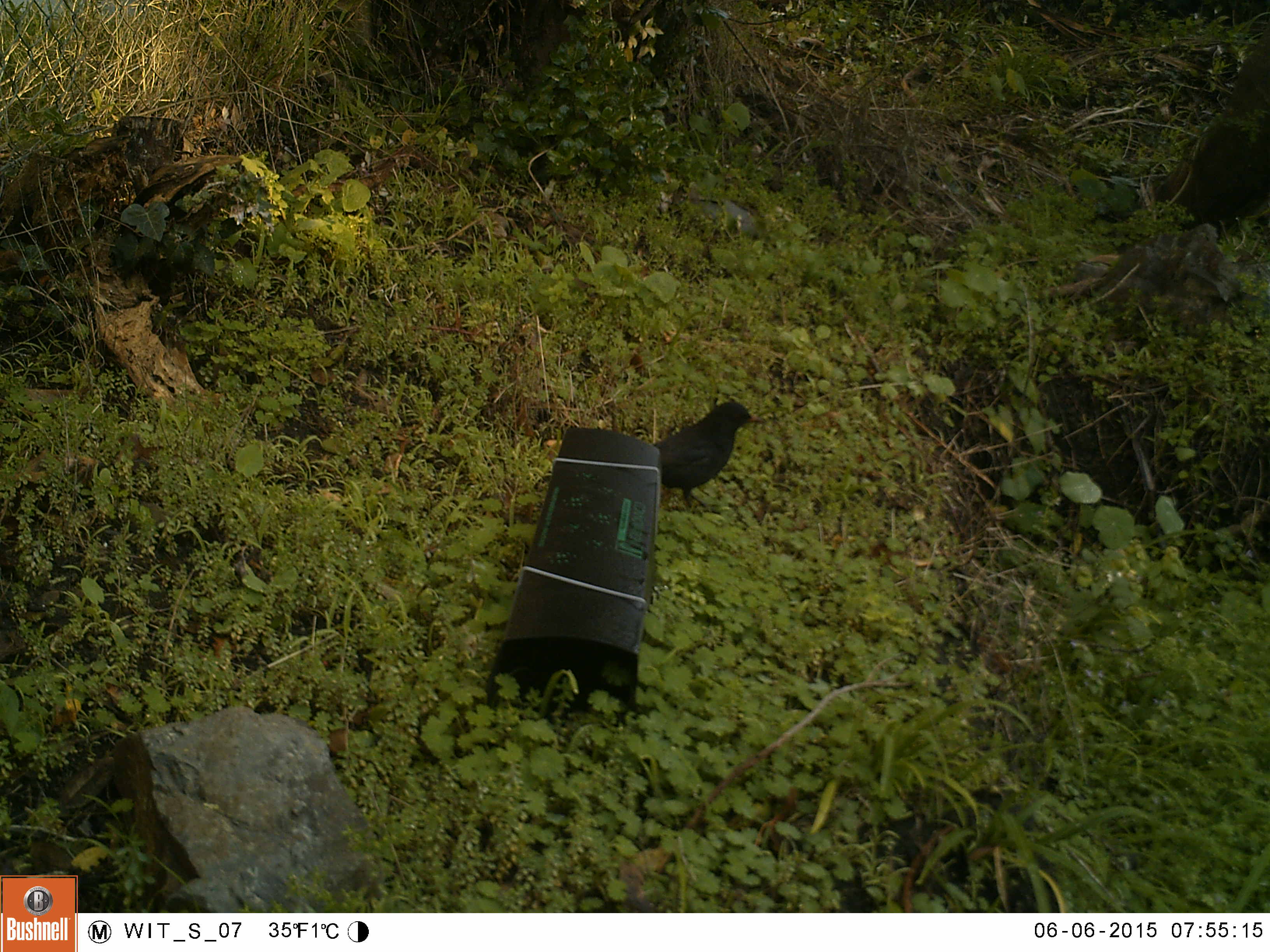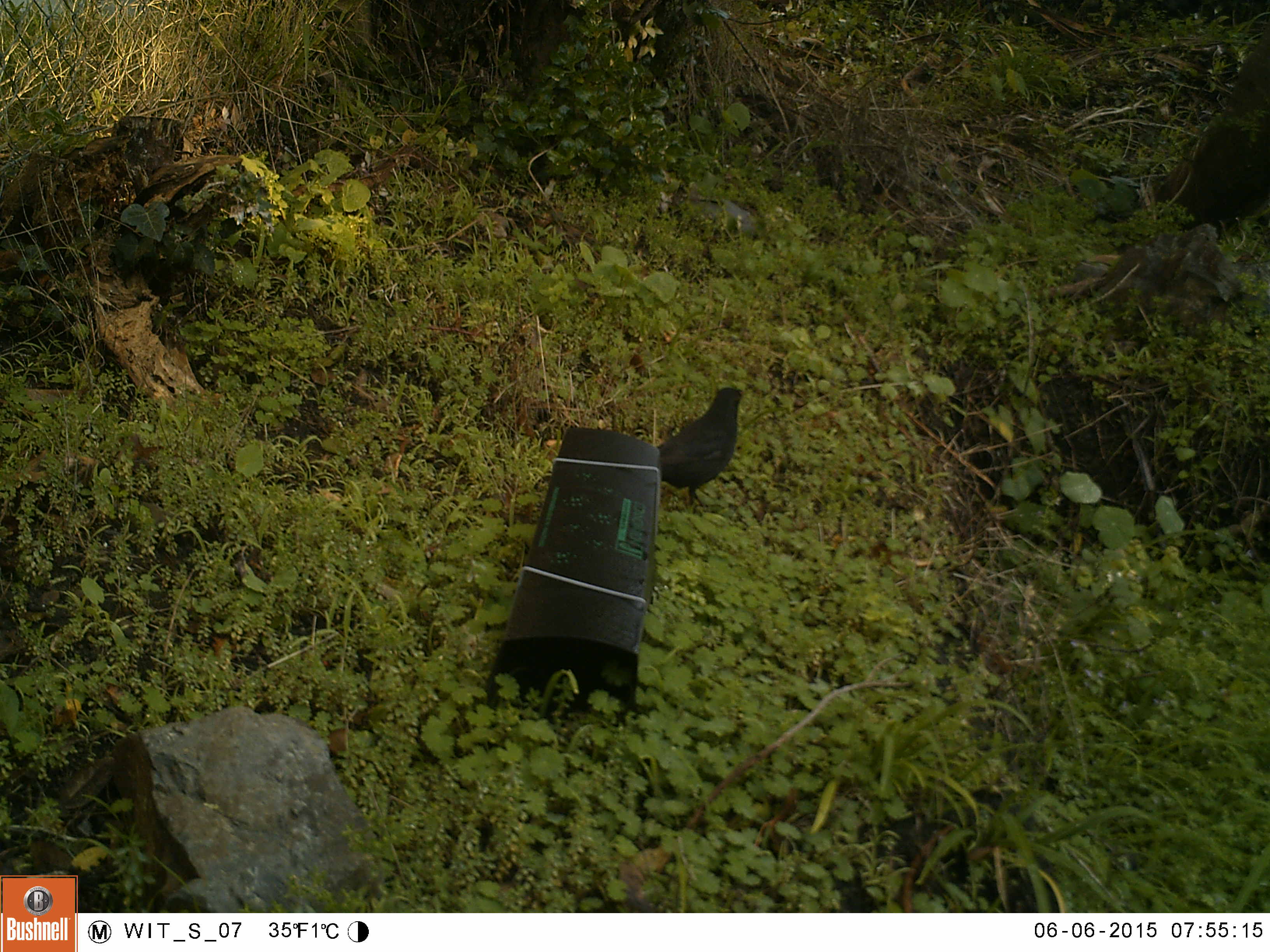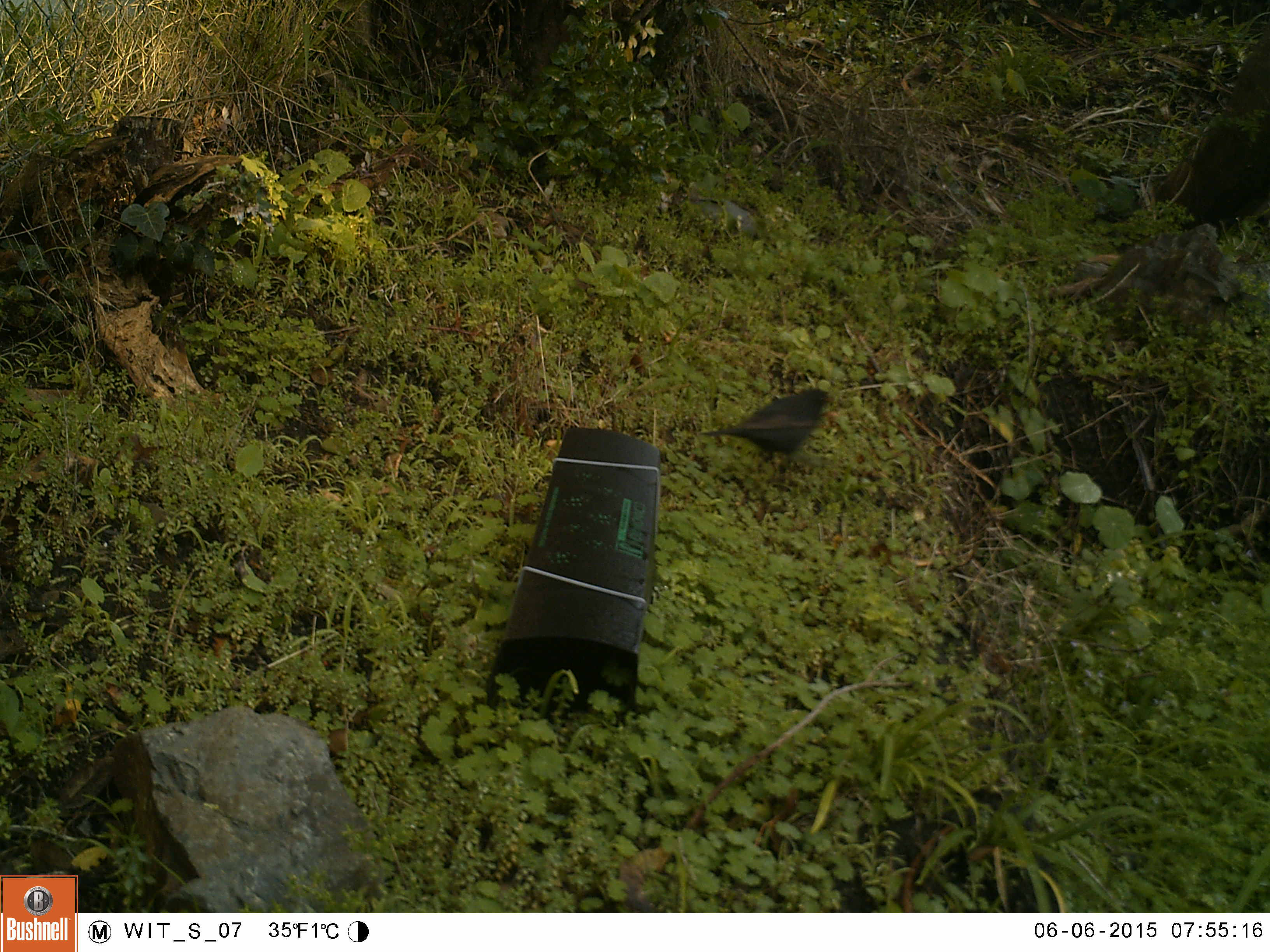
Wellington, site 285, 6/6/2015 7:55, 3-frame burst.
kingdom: Animalia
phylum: Chordata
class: Aves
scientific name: Aves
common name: bird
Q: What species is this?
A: Bird (Aves).